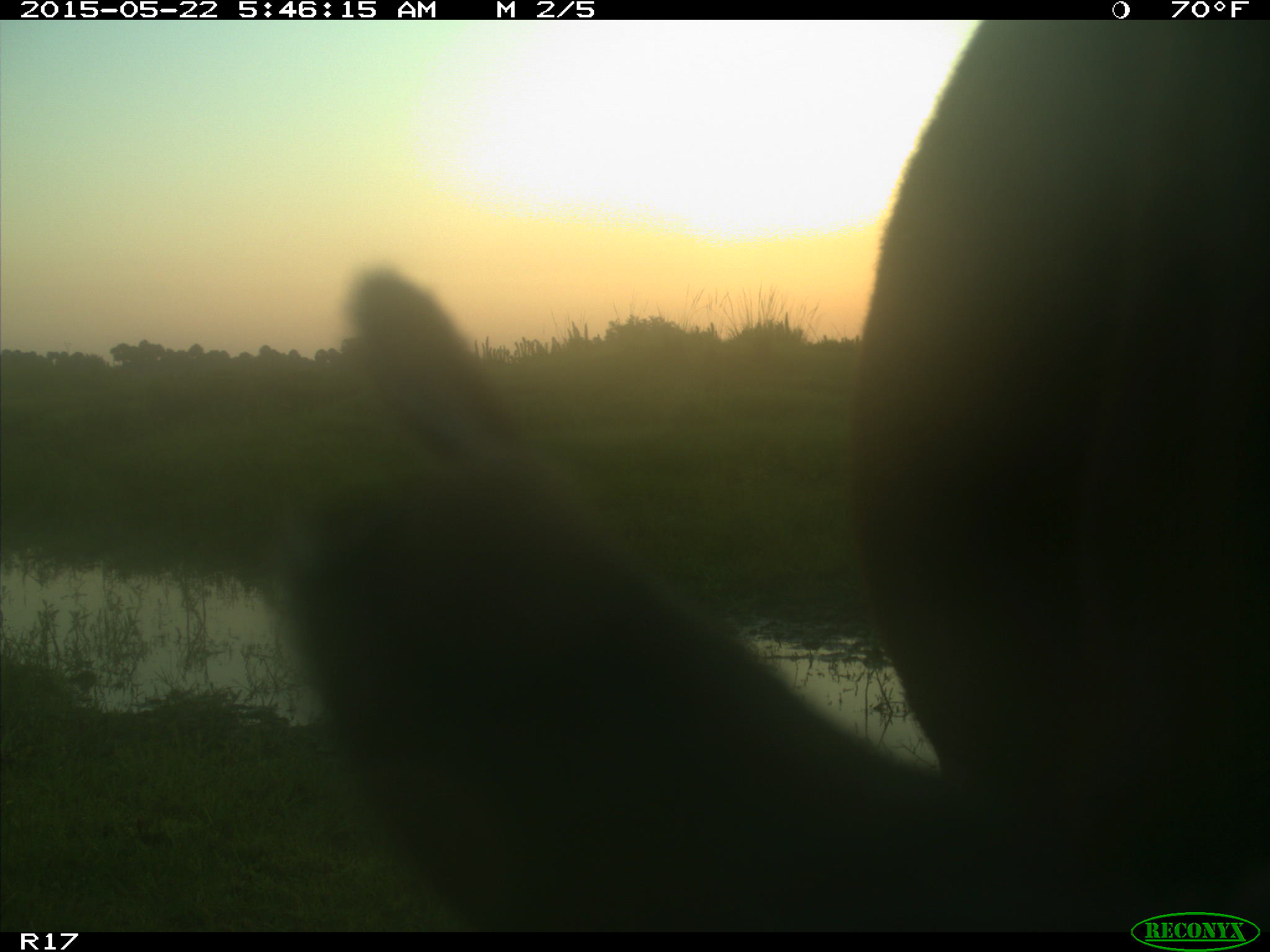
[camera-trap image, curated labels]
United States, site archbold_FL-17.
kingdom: Animalia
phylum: Chordata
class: Mammalia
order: Artiodactyla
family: Bovidae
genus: Bos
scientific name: Bos taurus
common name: domestic cow